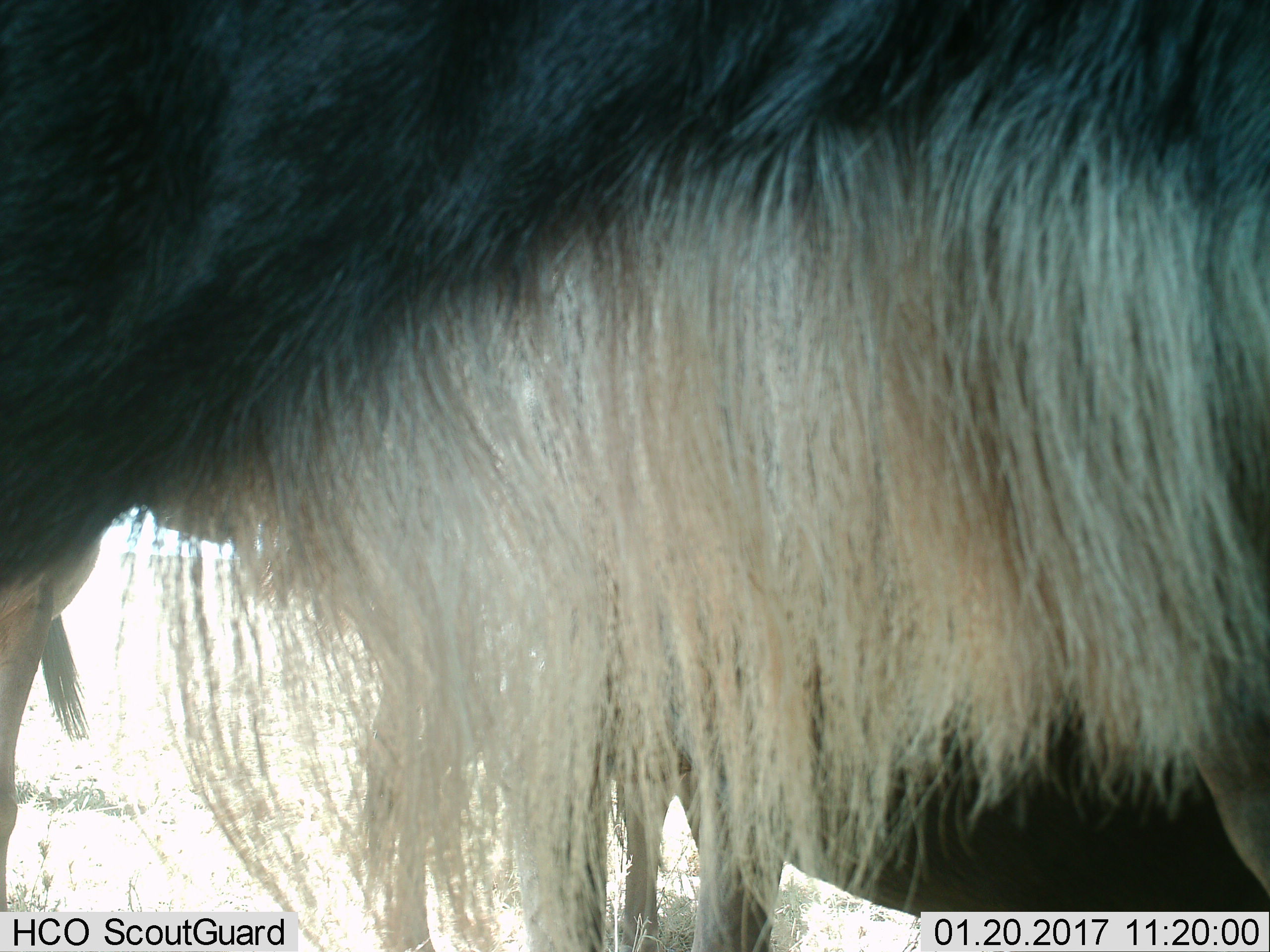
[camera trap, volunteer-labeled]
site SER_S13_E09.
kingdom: Animalia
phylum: Chordata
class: Mammalia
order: Artiodactyla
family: Bovidae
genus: Connochaetes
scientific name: Connochaetes taurinus taurinus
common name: blue wildebeest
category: wildebeestblue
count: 2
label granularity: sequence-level